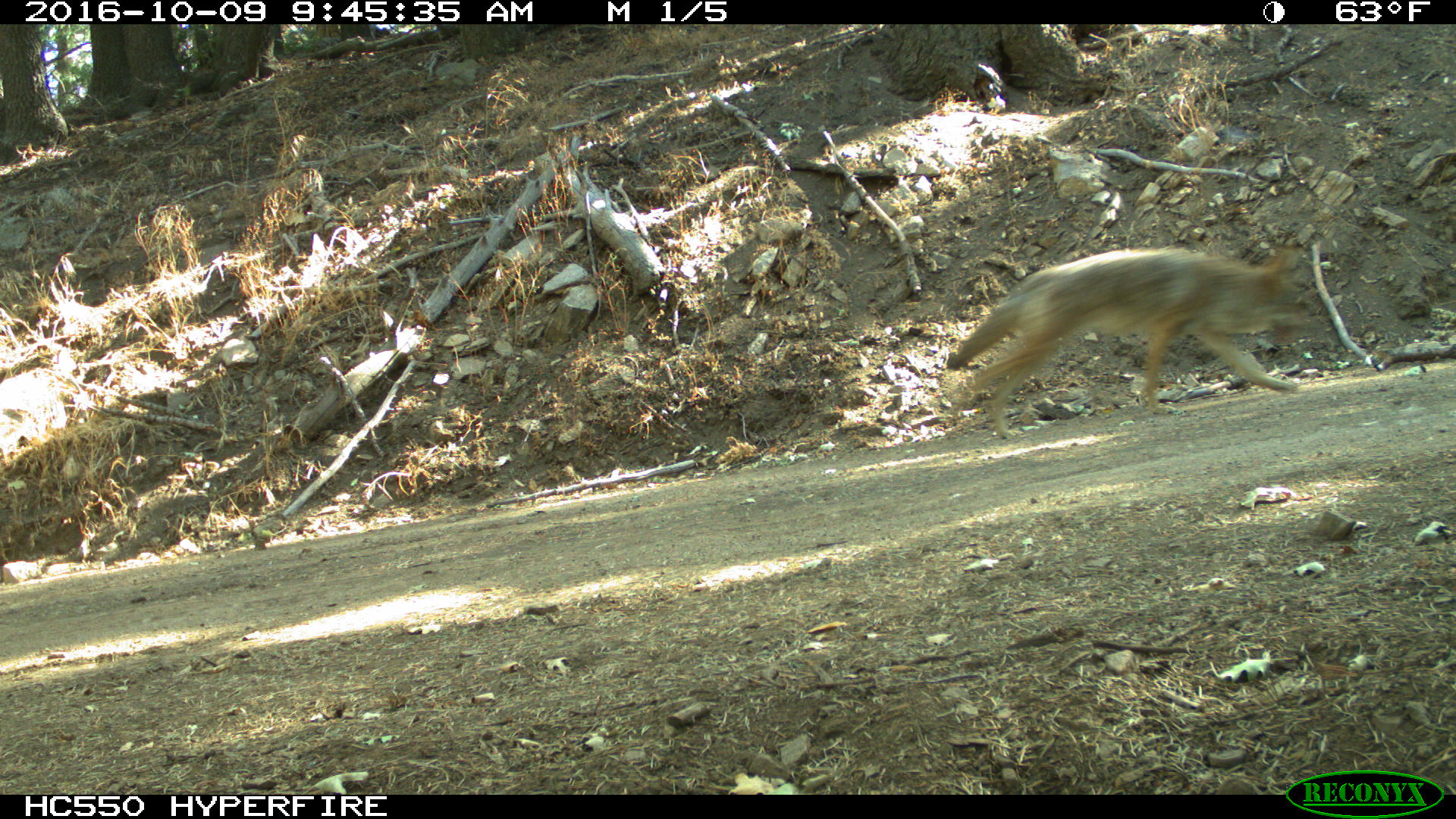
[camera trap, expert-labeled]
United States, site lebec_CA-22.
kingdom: Animalia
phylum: Chordata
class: Mammalia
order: Carnivora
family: Canidae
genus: Canis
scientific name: Canis latrans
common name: coyote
Canis latrans (coyote).